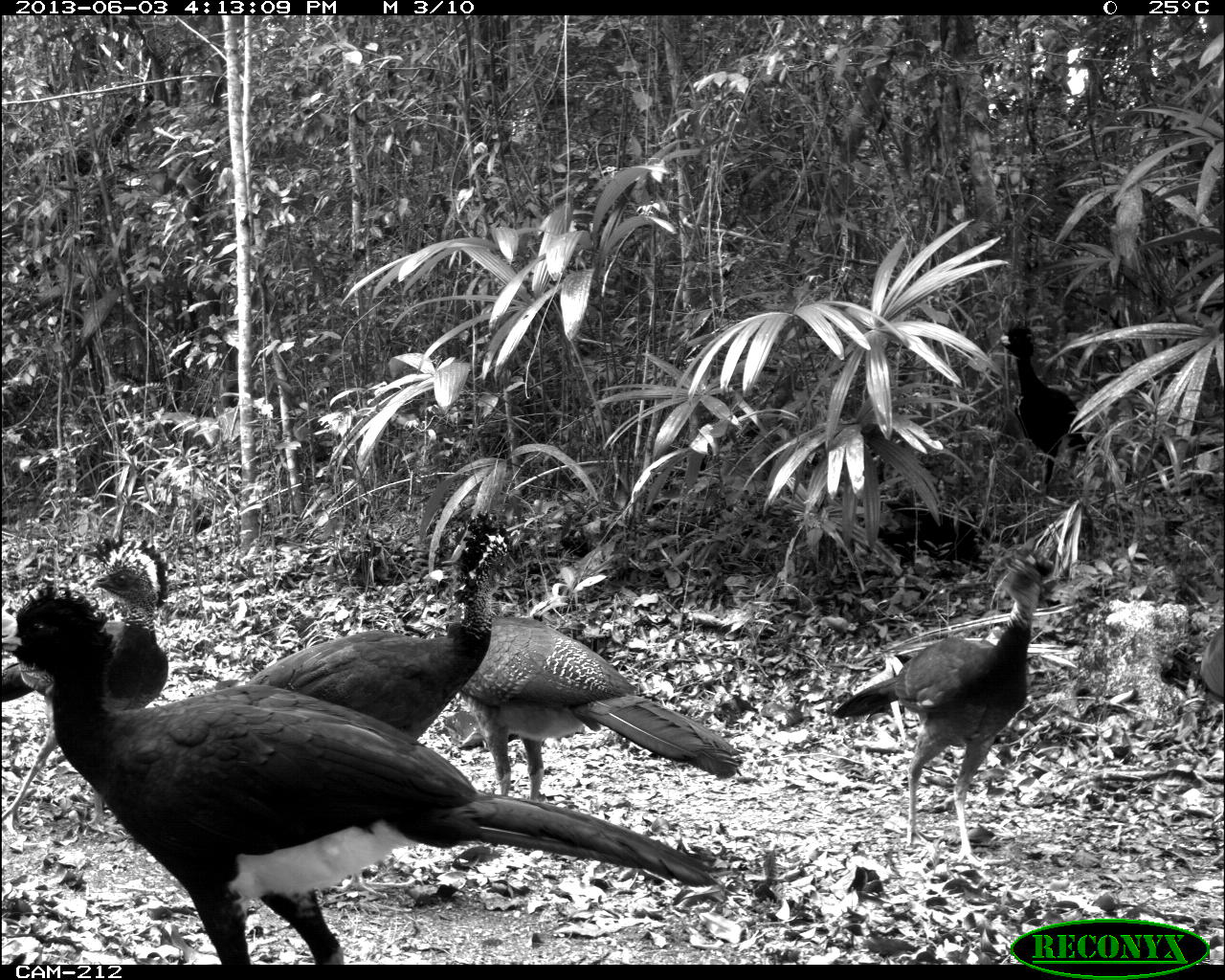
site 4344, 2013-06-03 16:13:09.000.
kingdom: Animalia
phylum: Chordata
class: Aves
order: Galliformes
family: Cracidae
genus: Crax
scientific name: Crax rubra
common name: great curassow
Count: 6.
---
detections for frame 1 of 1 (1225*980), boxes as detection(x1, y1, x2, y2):
crax rubra: detection(0, 582, 718, 964); detection(239, 503, 522, 896); detection(830, 550, 1054, 871); detection(441, 612, 746, 800); detection(1, 528, 172, 836); detection(997, 313, 1086, 488); detection(1191, 613, 1225, 701)